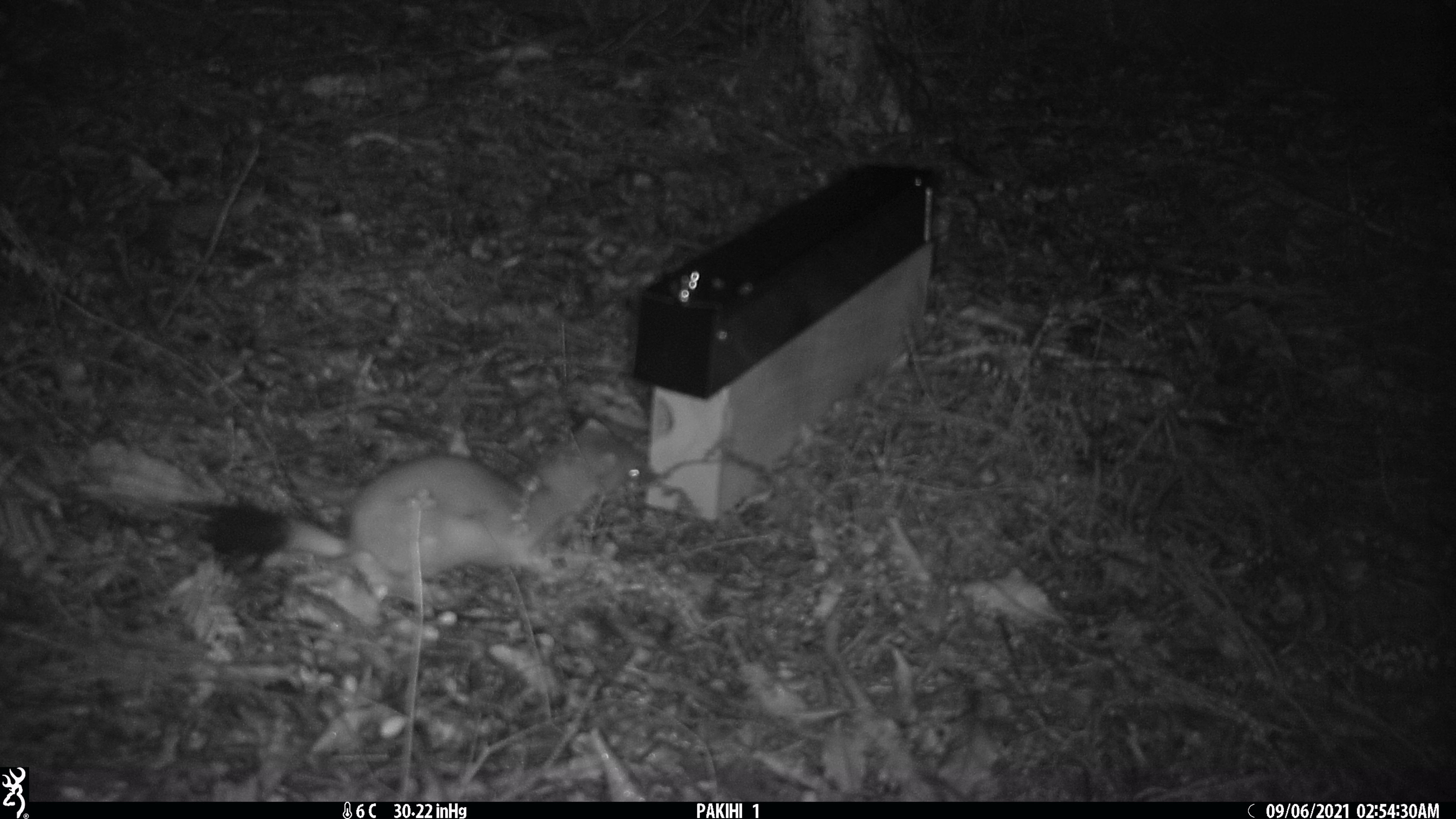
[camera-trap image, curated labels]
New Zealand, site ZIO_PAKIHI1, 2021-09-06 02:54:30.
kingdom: Animalia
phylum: Chordata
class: Mammalia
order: Carnivora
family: Mustelidae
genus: Mustela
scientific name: Mustela erminea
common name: stoat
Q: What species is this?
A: Stoat (Mustela erminea).